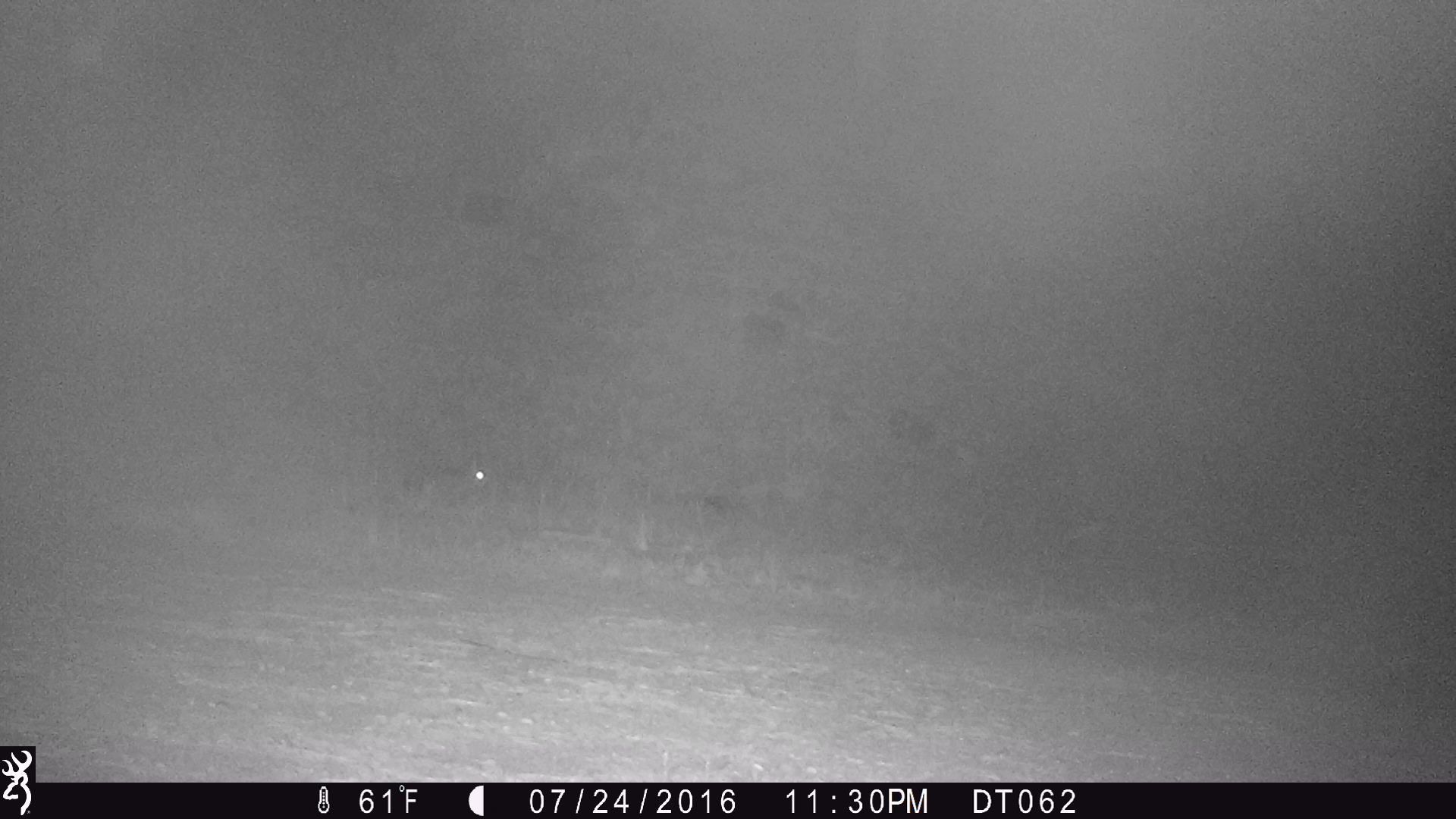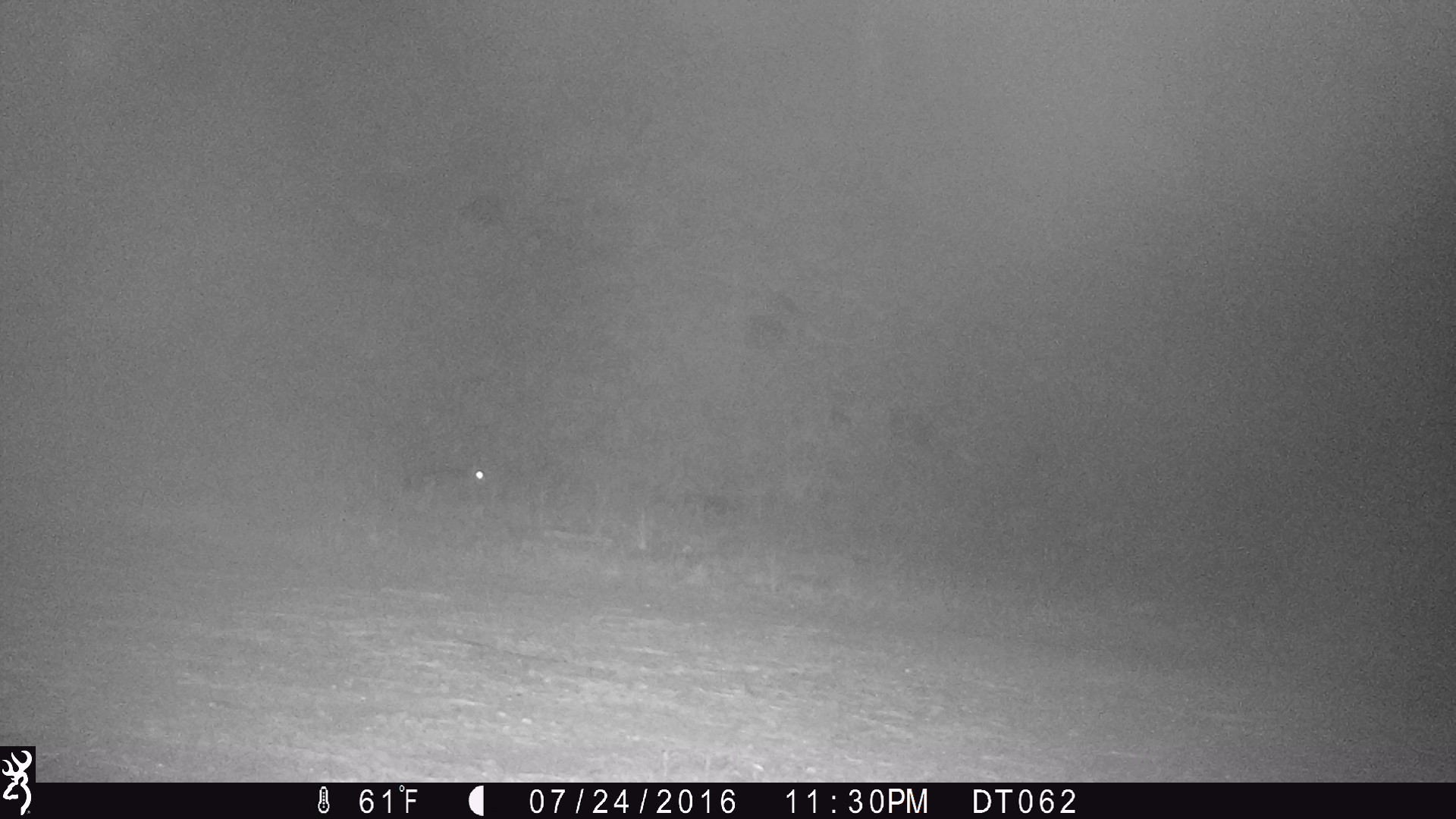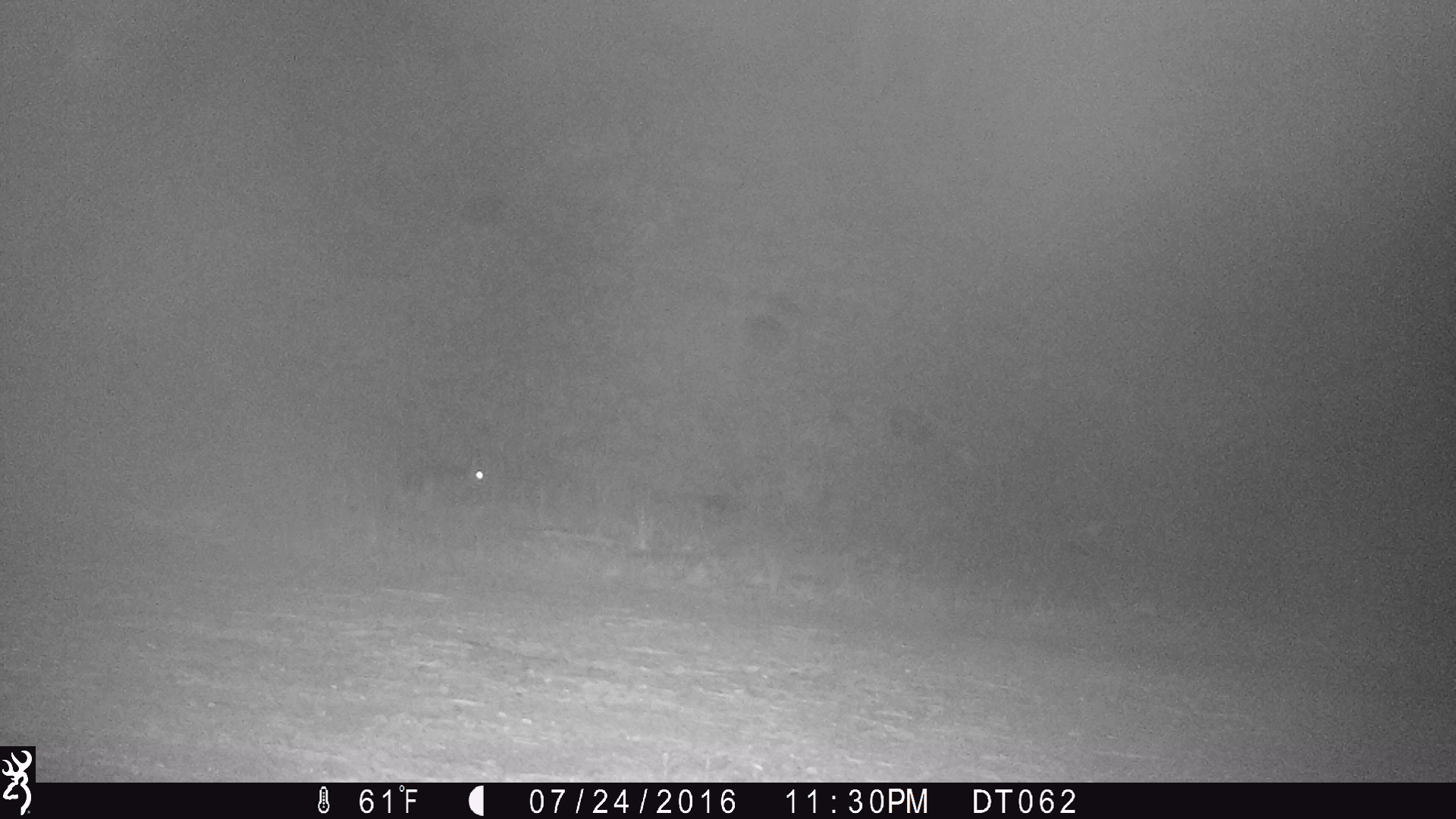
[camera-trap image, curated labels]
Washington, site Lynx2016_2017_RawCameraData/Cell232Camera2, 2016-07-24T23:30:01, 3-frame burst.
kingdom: Animalia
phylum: Chordata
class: Mammalia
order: Lagomorpha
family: Leporidae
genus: Lepus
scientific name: Lepus americanus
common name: snowshoe hare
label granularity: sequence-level